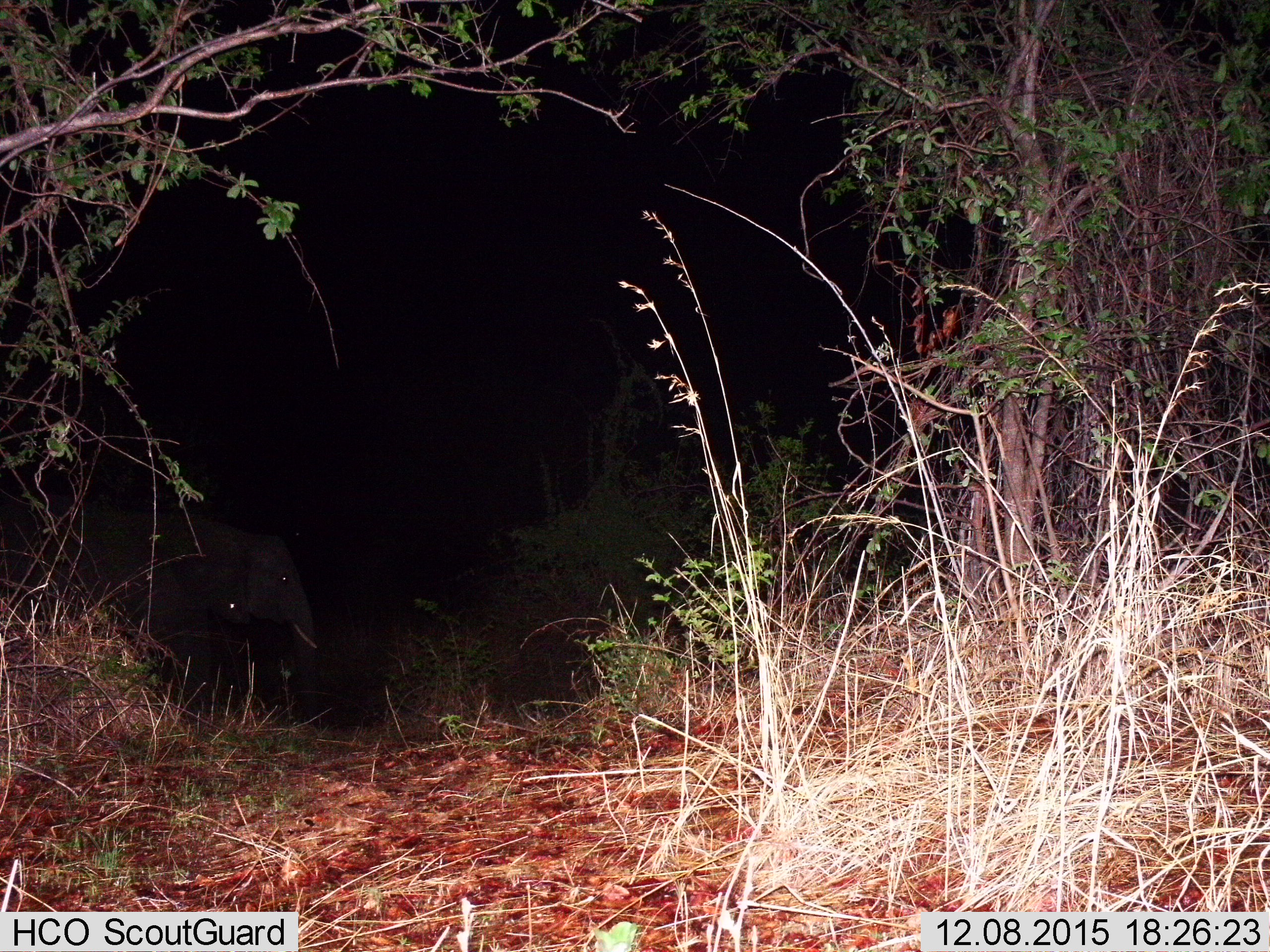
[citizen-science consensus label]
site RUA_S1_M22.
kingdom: Animalia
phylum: Chordata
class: Mammalia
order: Proboscidea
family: Elephantidae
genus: Loxodonta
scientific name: Loxodonta africana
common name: african bush elephant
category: elephant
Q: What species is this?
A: Elephant (african bush elephant) (Loxodonta africana).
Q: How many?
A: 1.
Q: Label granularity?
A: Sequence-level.